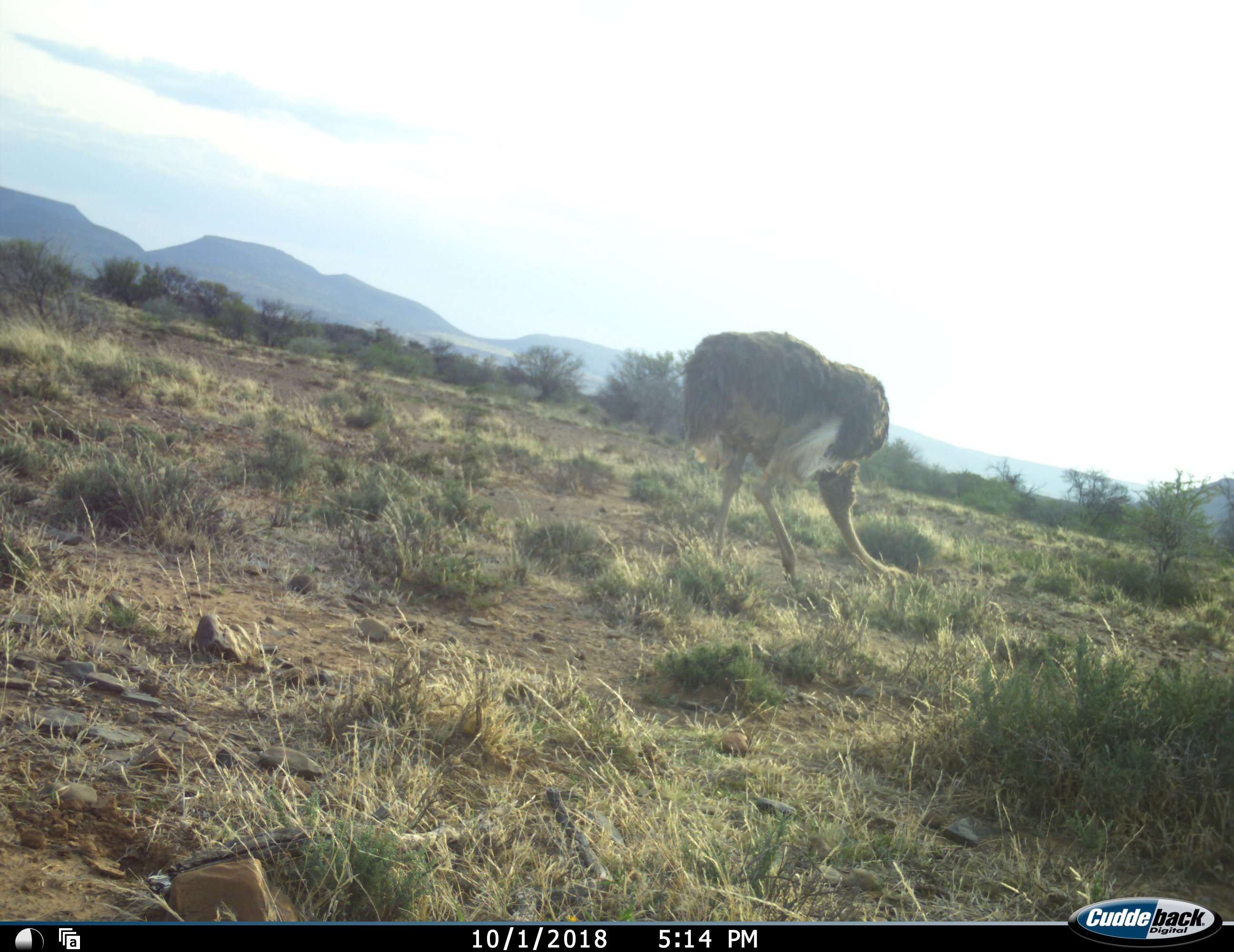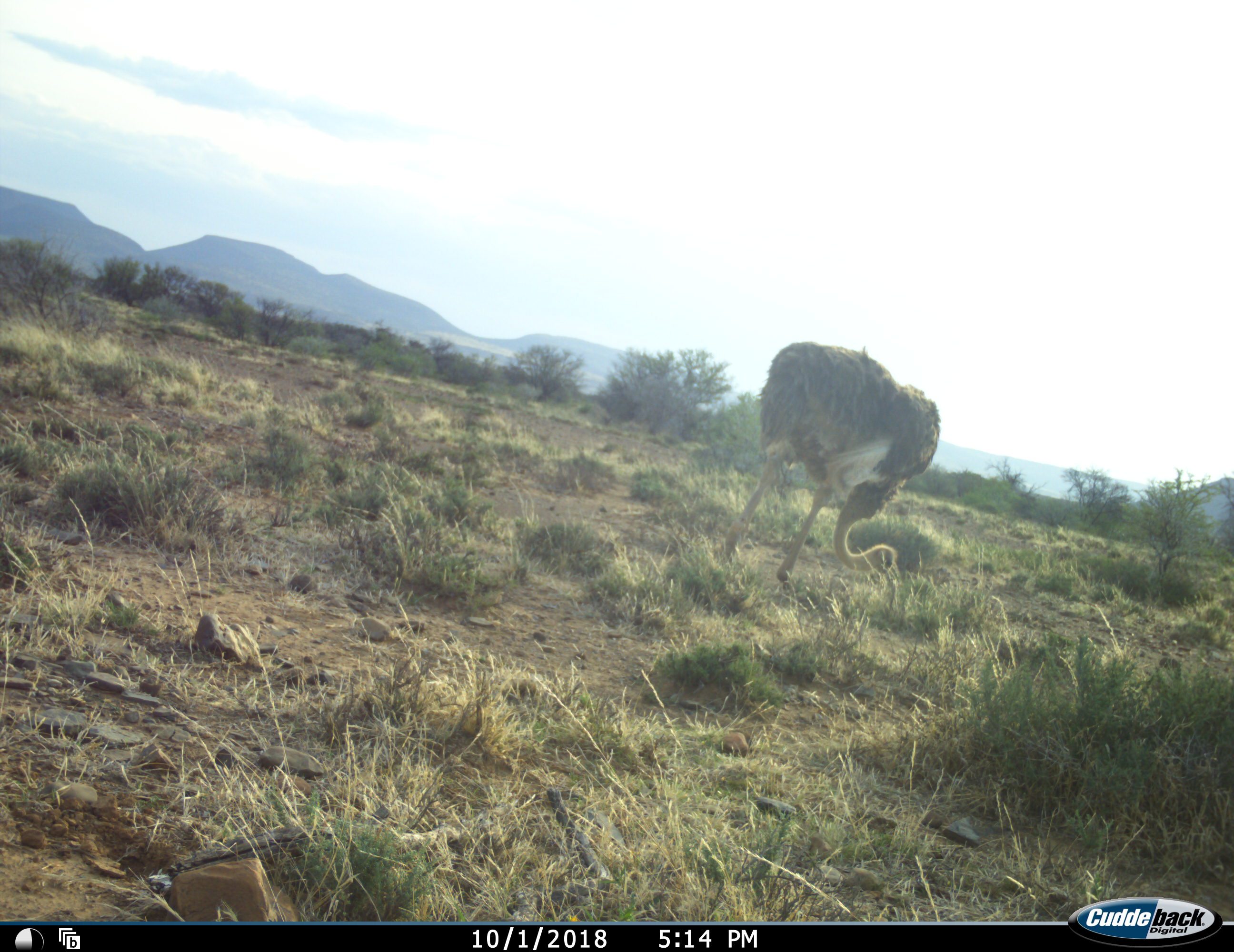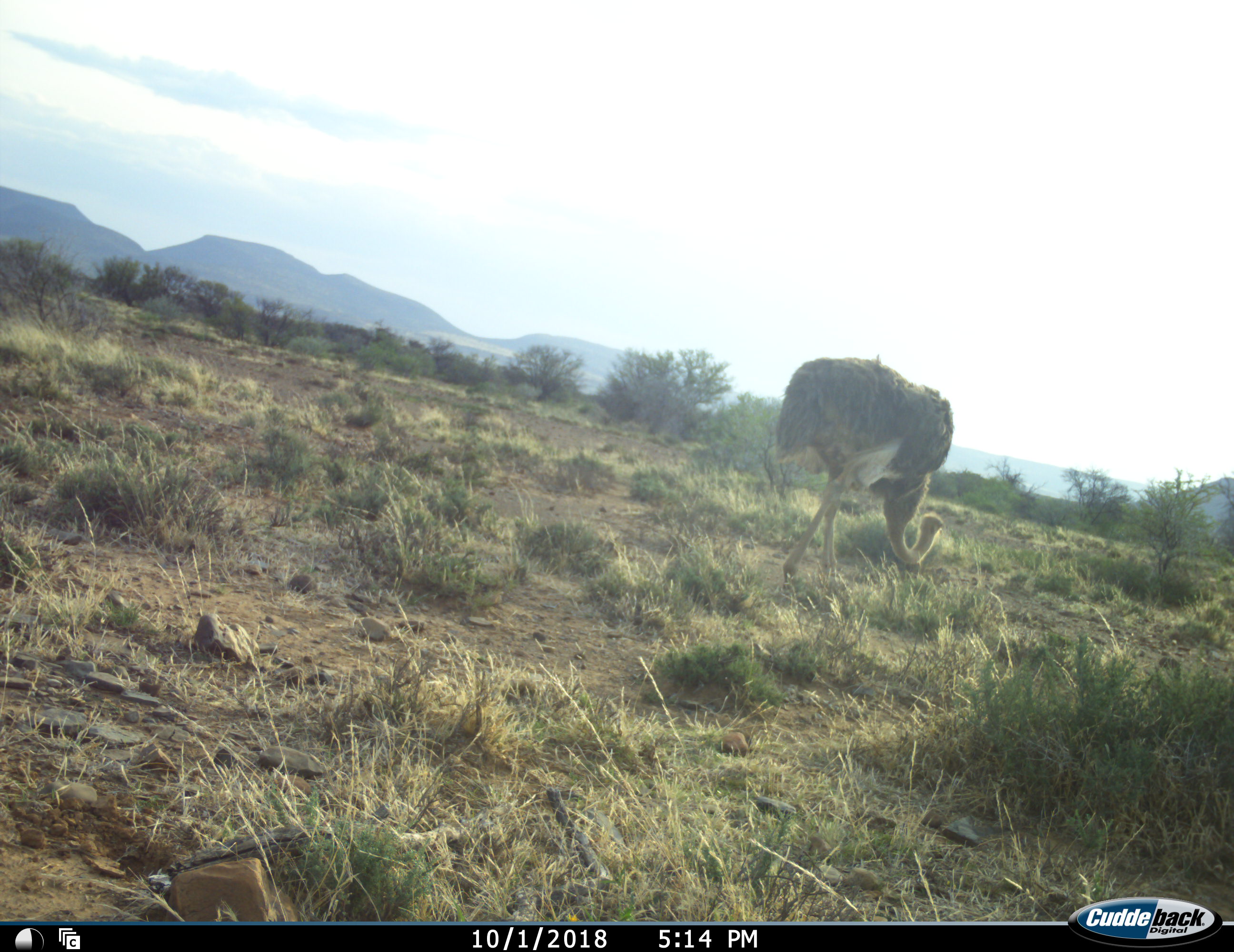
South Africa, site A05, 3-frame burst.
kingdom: Animalia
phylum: Chordata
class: Aves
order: Struthioniformes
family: Struthionidae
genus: Struthio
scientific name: Struthio camelus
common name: ostrich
Ostrich (Struthio camelus), count 1. Behavior (volunteer vote fractions): standing 20%, resting 0%, moving 40%, interacting 0%. Young present (vote fraction): 0%. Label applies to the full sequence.